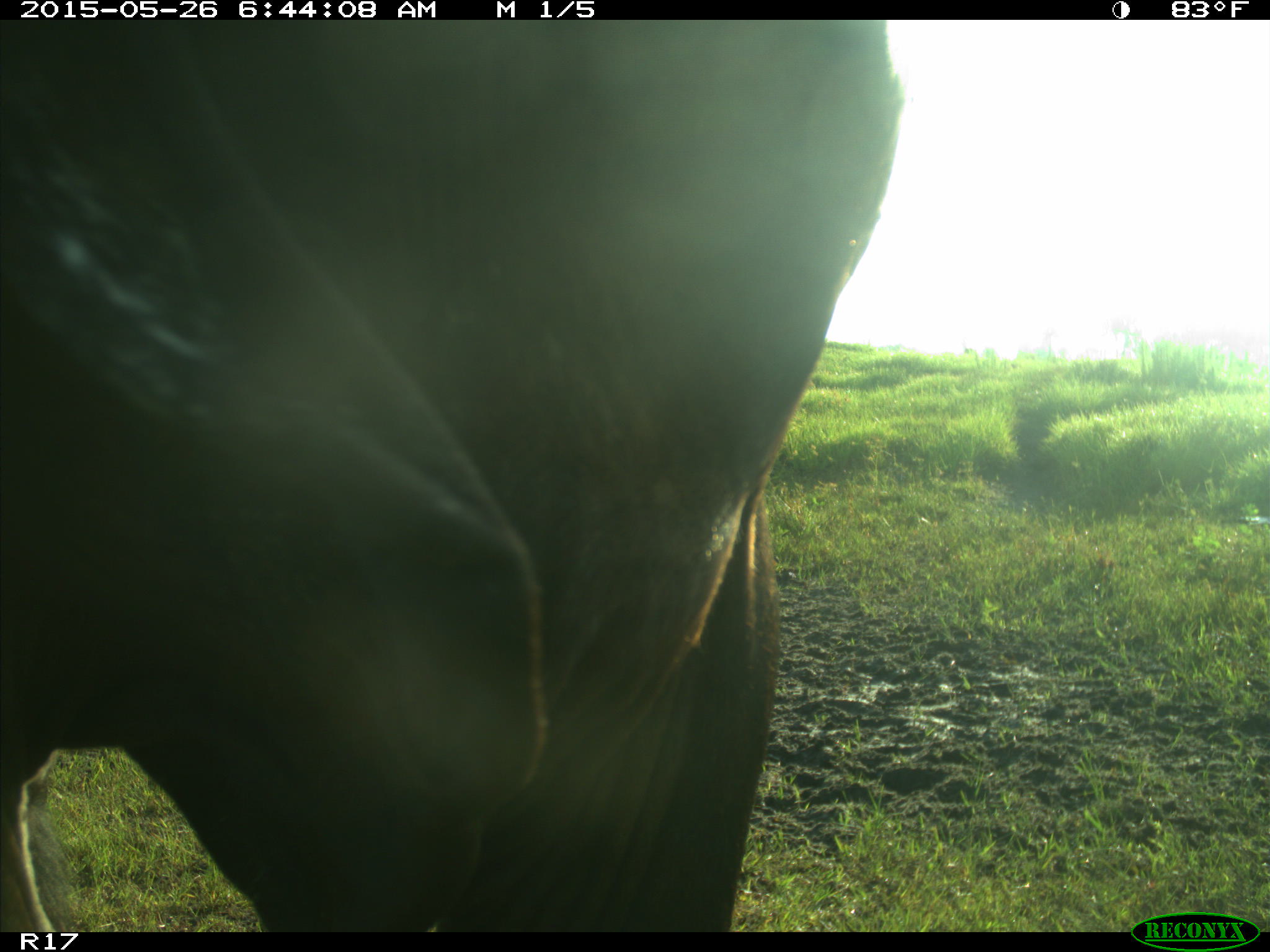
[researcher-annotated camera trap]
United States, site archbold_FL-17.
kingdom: Animalia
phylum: Chordata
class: Mammalia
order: Artiodactyla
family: Bovidae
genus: Bos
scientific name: Bos taurus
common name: domestic cow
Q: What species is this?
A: Bos taurus (domestic cow).